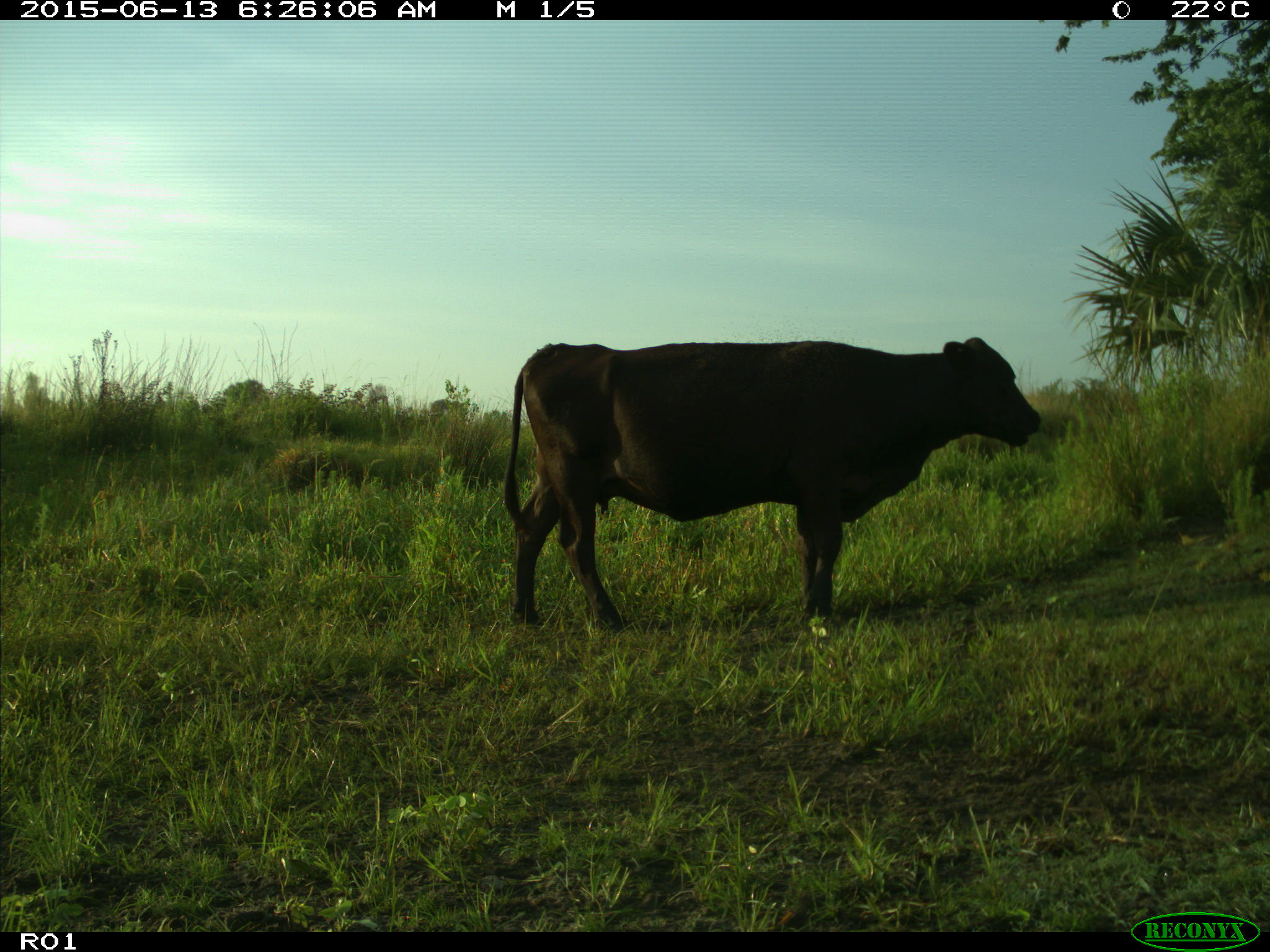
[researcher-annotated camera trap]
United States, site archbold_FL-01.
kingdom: Animalia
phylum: Chordata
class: Mammalia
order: Artiodactyla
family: Bovidae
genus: Bos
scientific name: Bos taurus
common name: domestic cow